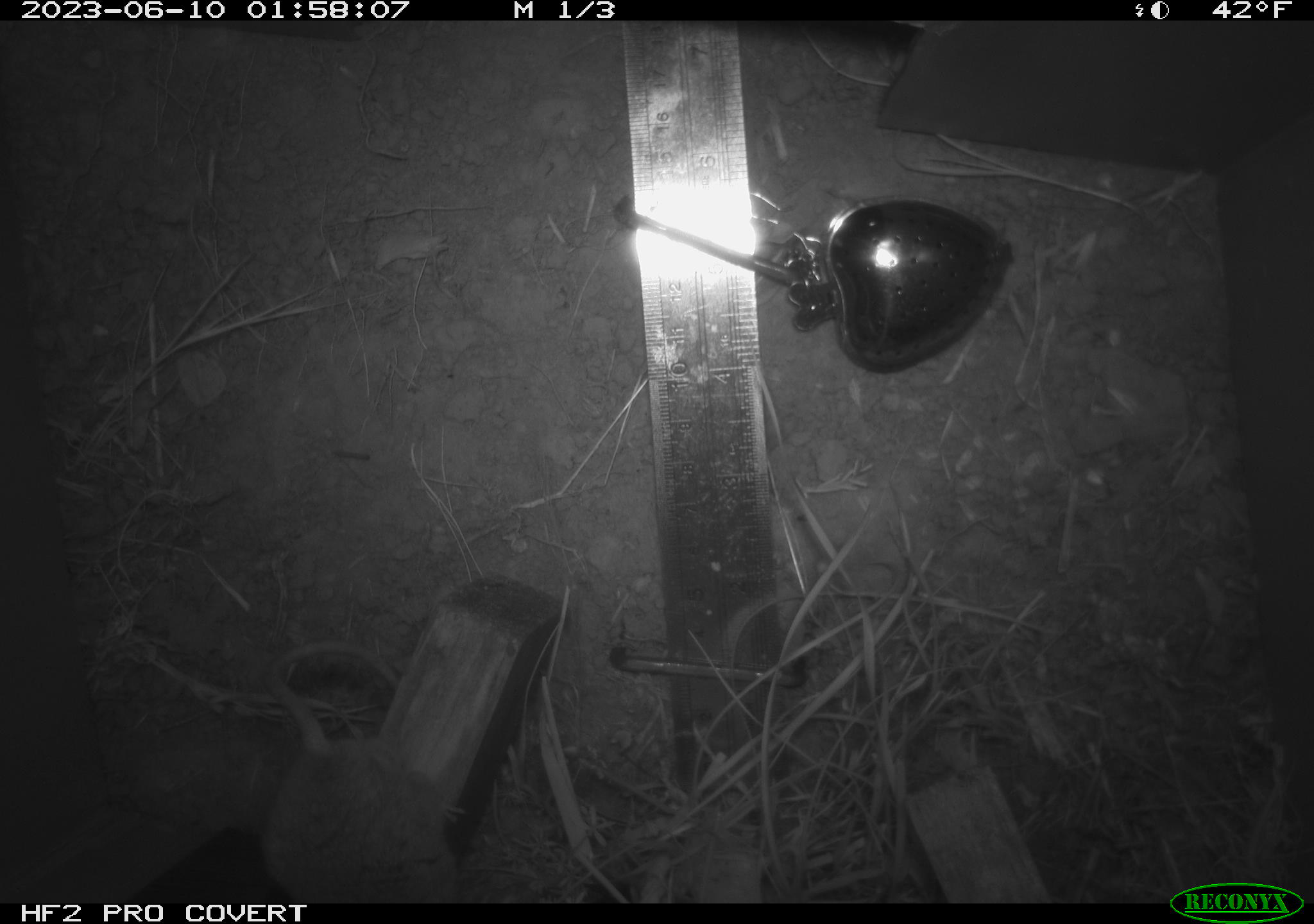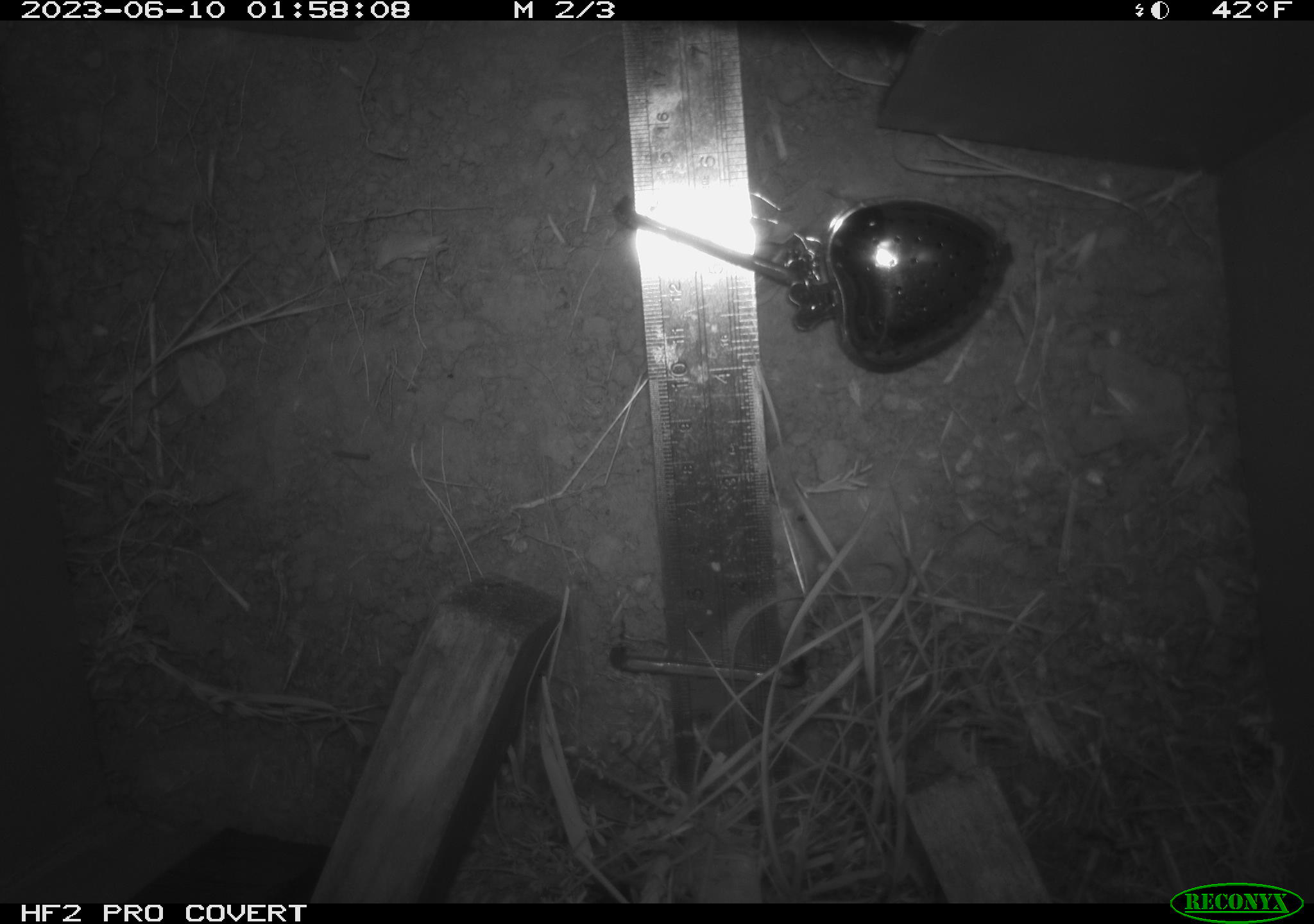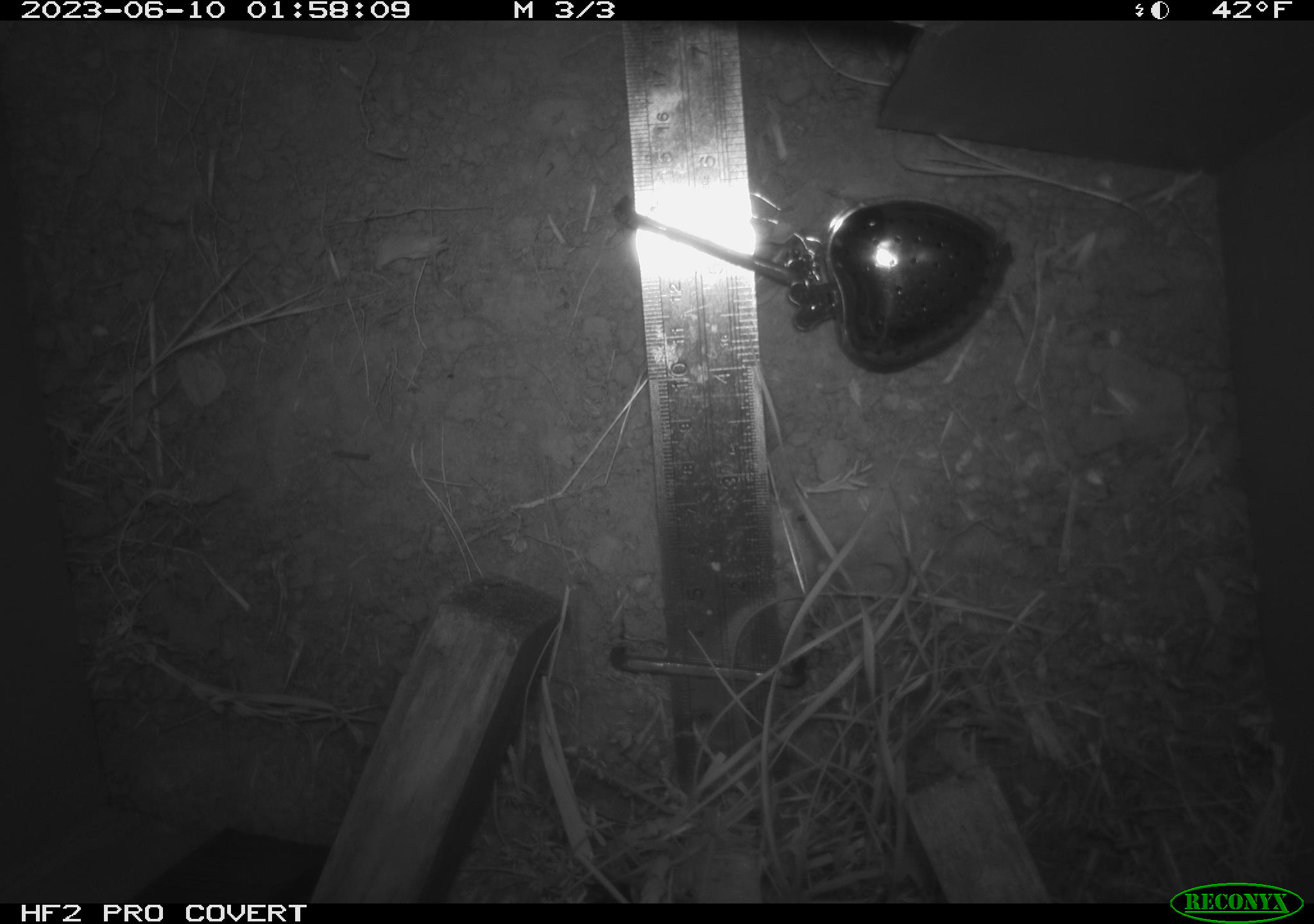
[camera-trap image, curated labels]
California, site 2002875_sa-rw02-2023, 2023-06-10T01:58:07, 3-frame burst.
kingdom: Animalia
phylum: Chordata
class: Mammalia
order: Rodentia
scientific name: Rodentia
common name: mouse species